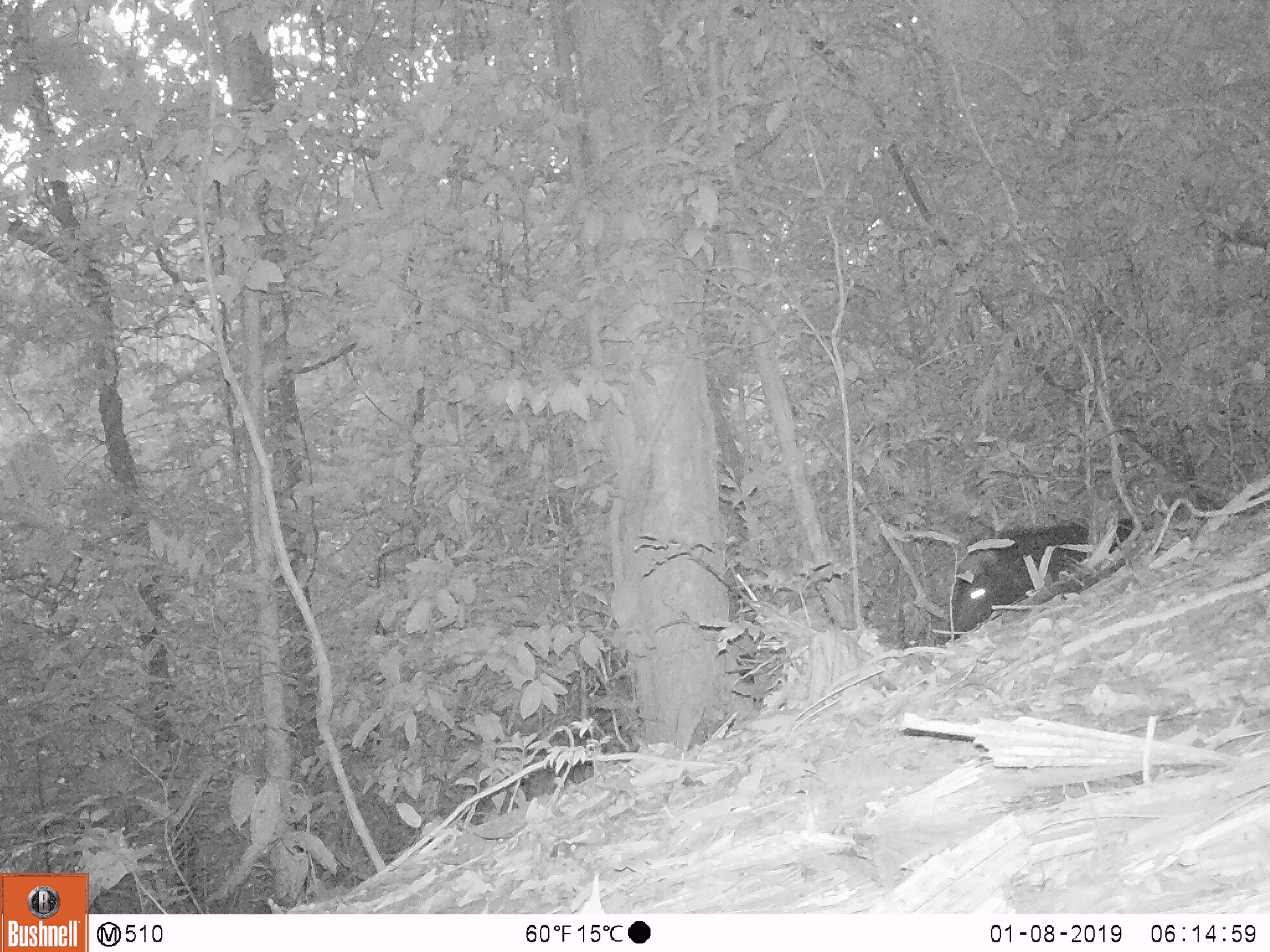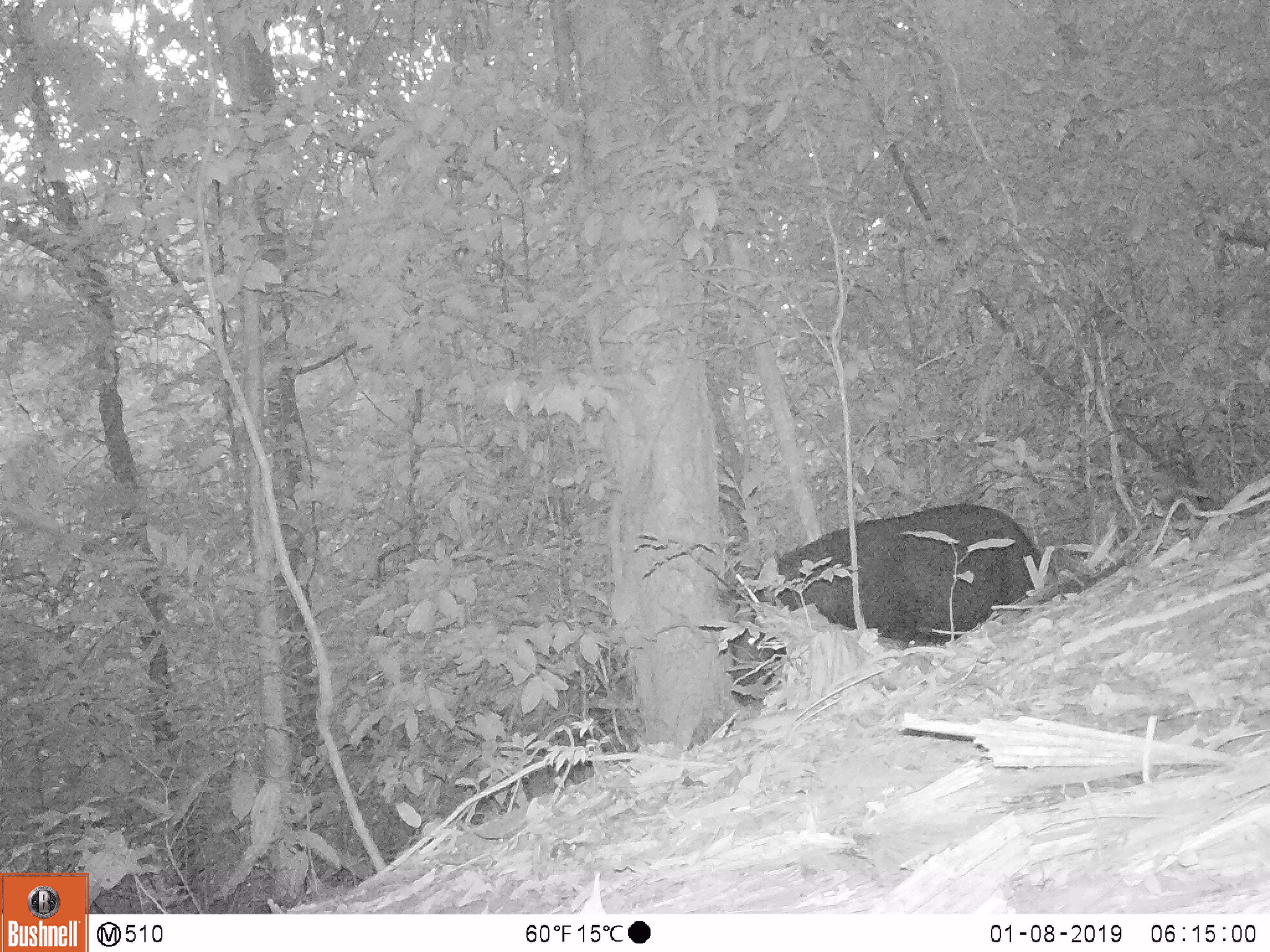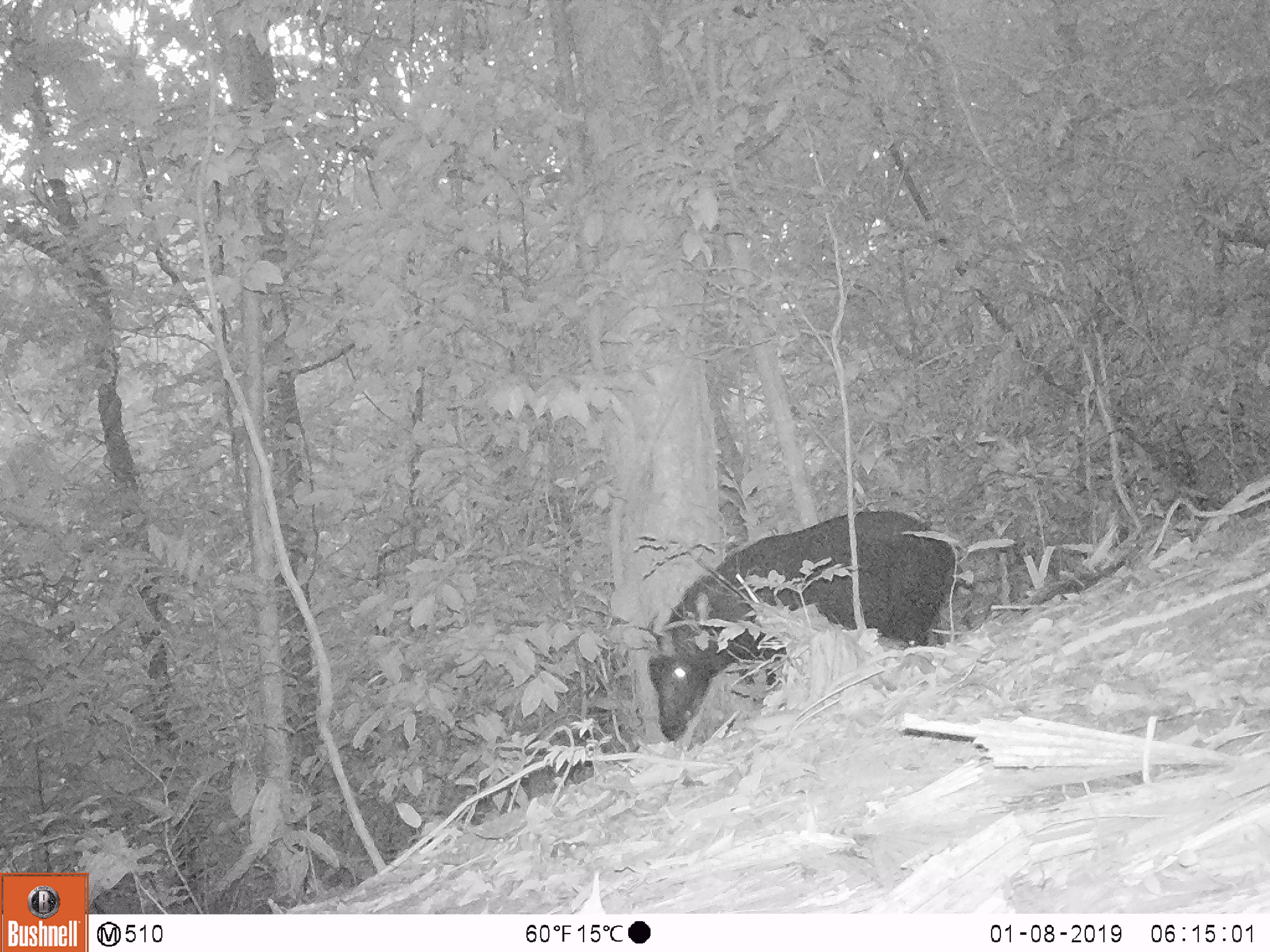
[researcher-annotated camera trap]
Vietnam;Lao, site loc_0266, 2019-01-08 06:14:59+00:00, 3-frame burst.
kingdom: Animalia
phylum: Chordata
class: Mammalia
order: Artiodactyla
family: Bovidae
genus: Capricornis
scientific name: Capricornis sumatraensis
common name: chinese serow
Chinese serow (Capricornis sumatraensis). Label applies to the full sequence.